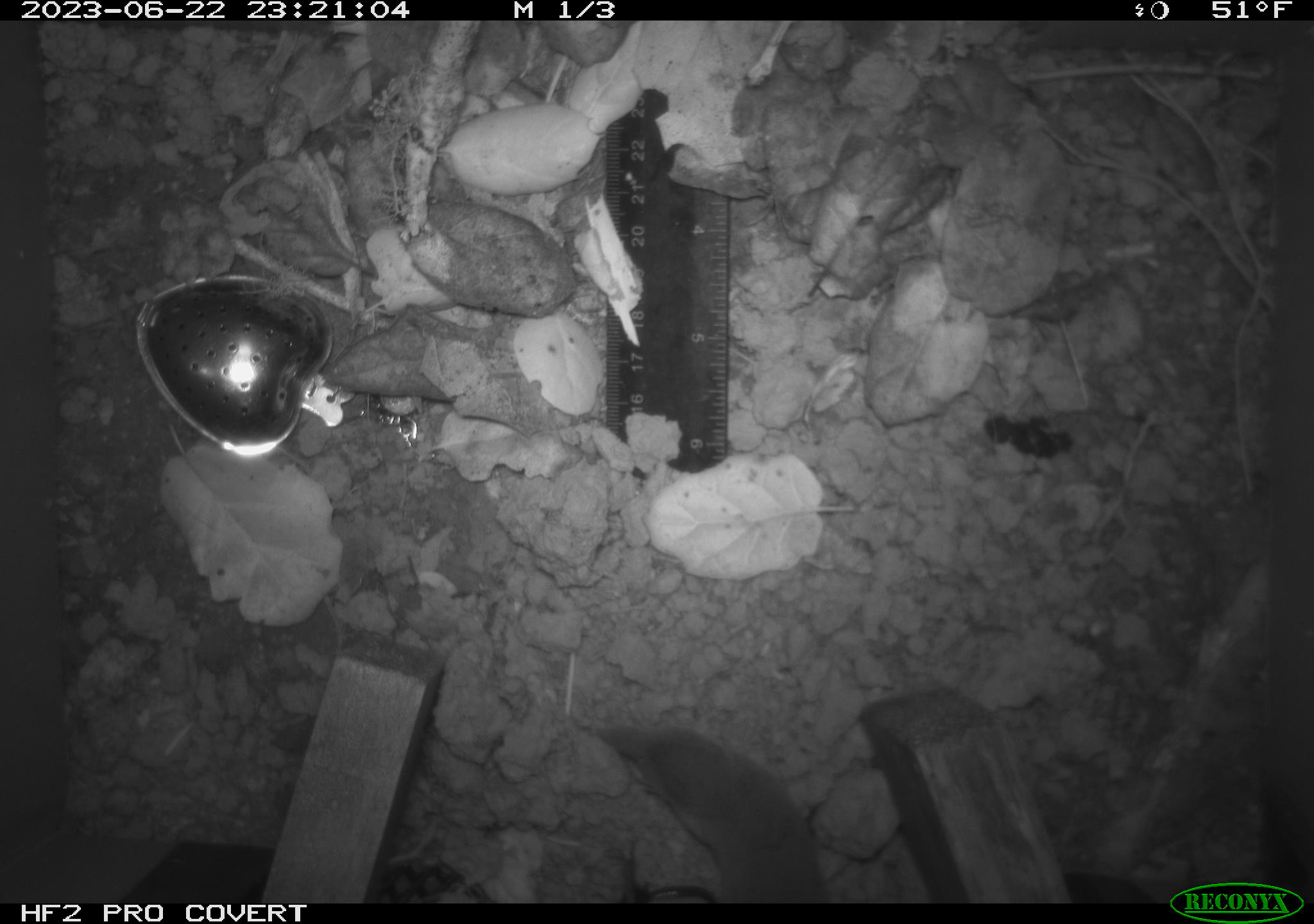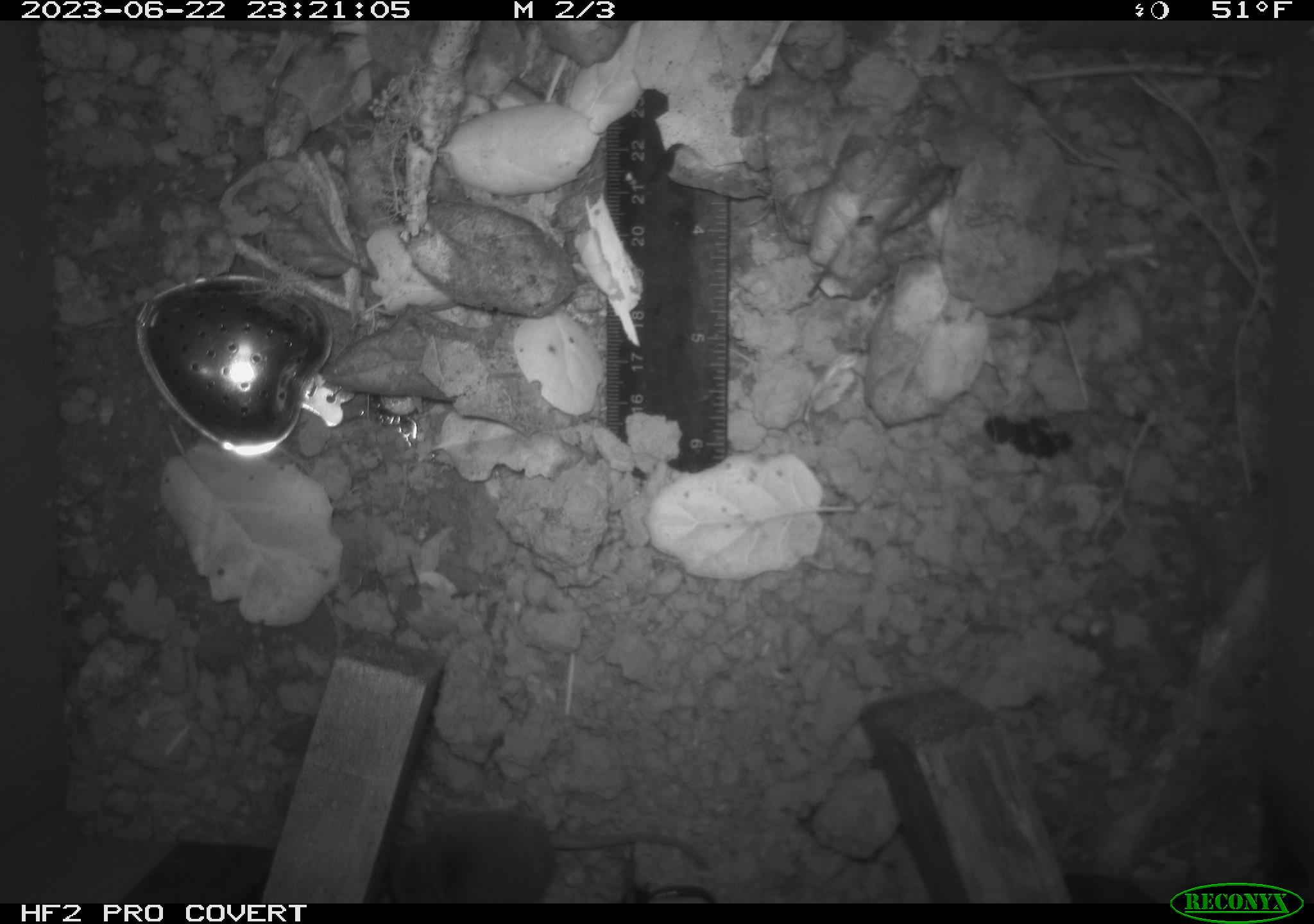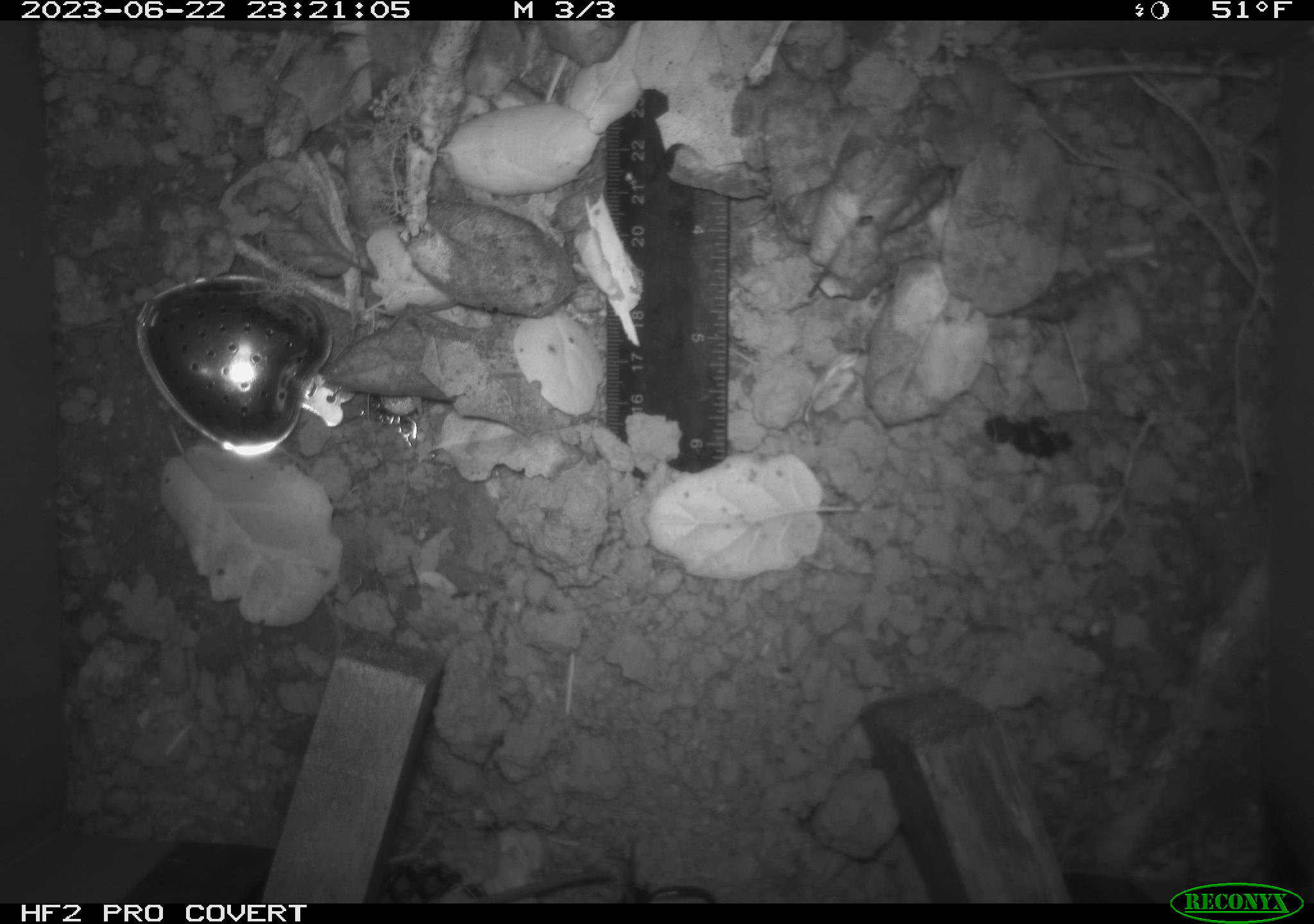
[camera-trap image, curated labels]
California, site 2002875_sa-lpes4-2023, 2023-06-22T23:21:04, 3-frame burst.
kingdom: Animalia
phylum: Chordata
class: Mammalia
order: Eulipotyphla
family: Soricidae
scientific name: Soricidae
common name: shrews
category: soricidae family